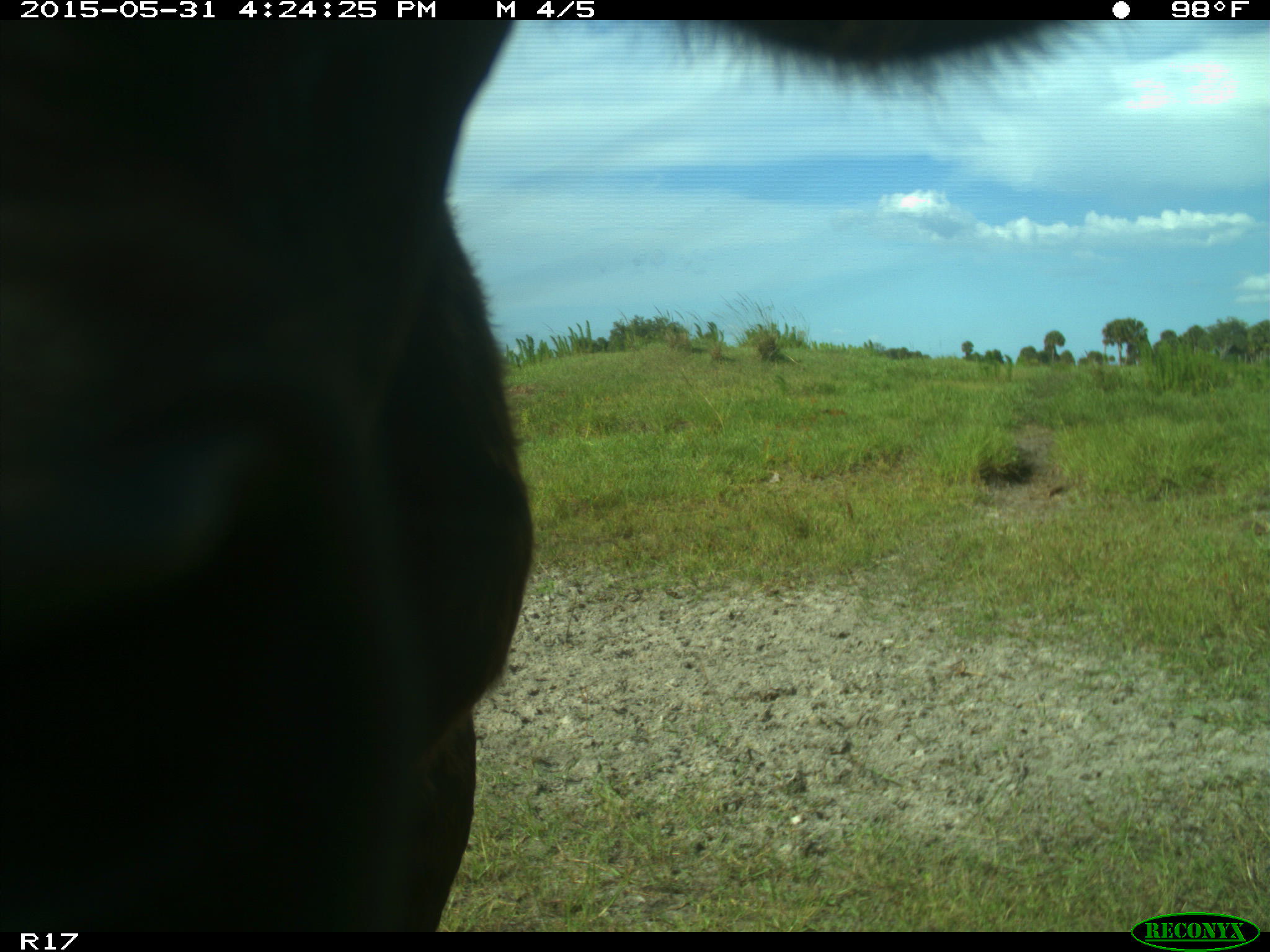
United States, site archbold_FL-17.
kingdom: Animalia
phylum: Chordata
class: Mammalia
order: Artiodactyla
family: Bovidae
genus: Bos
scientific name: Bos taurus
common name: domestic cow